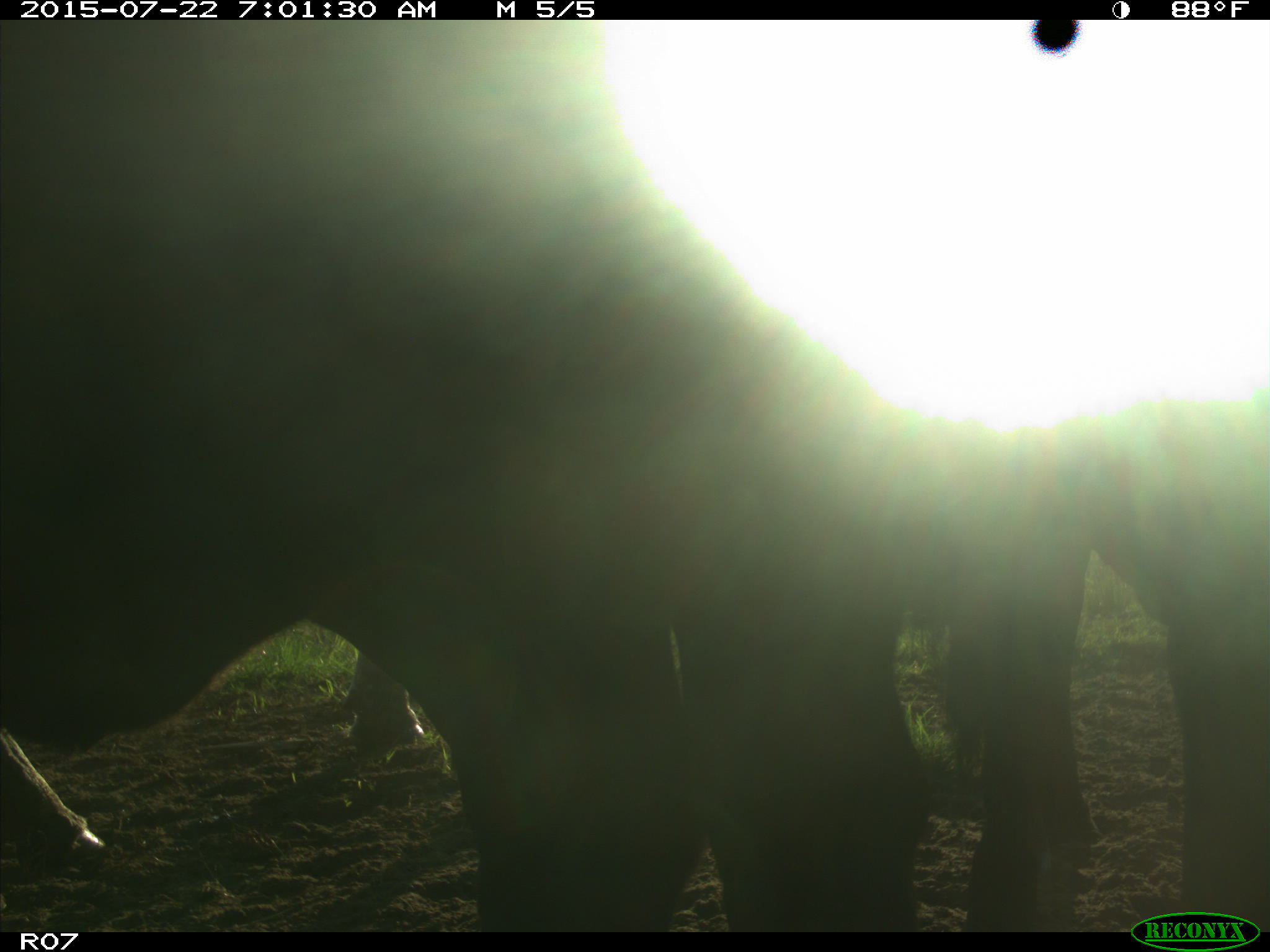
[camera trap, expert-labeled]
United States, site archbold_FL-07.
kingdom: Animalia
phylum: Chordata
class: Mammalia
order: Artiodactyla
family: Suidae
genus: Sus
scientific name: Sus scrofa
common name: wild boar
Sus scrofa (wild boar).